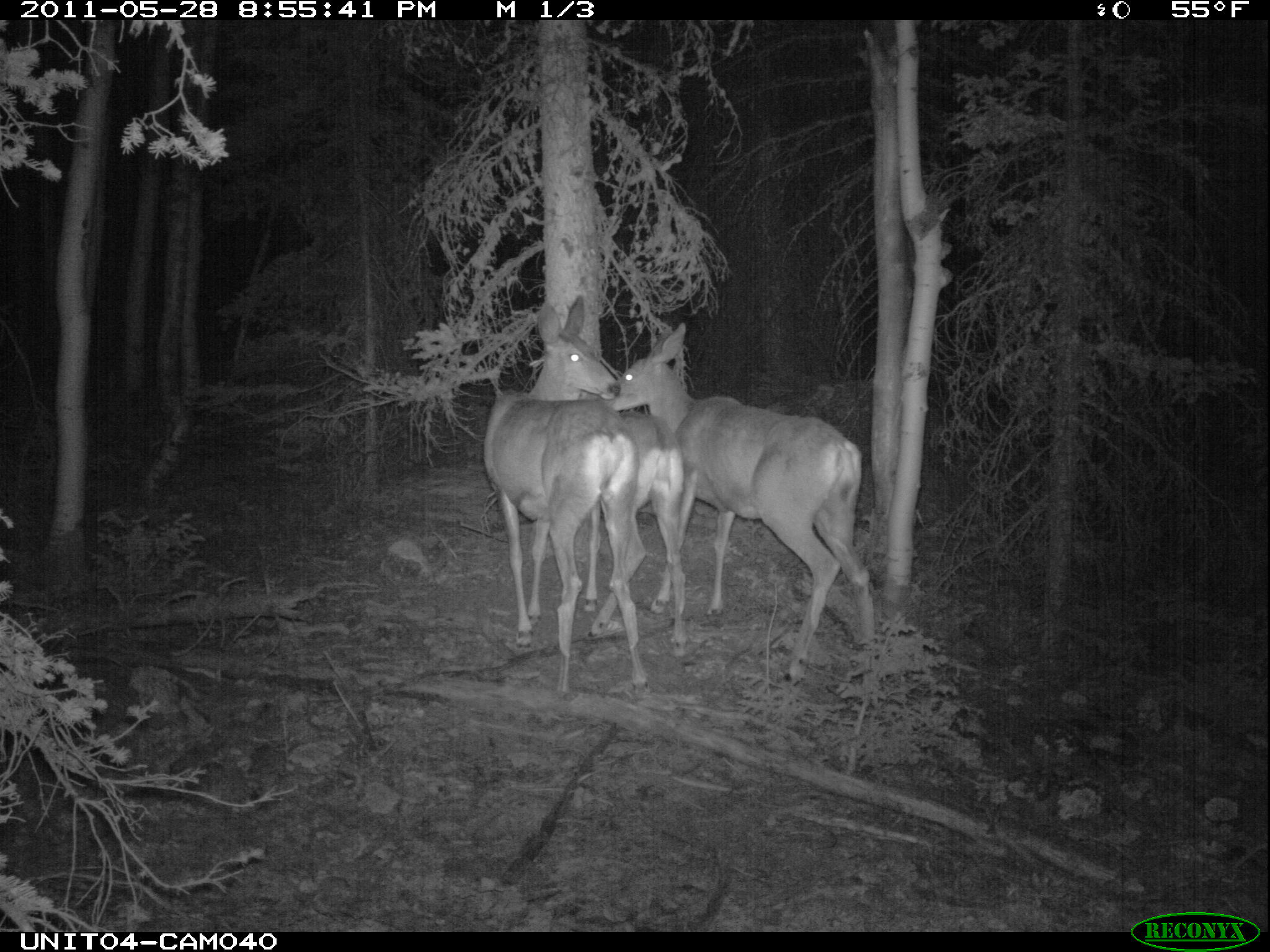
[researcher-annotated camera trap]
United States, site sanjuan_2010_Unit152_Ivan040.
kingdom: Animalia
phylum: Chordata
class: Mammalia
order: Artiodactyla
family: Cervidae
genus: Odocoileus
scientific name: Odocoileus hemionus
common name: mule deer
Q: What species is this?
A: Odocoileus hemionus (mule deer).